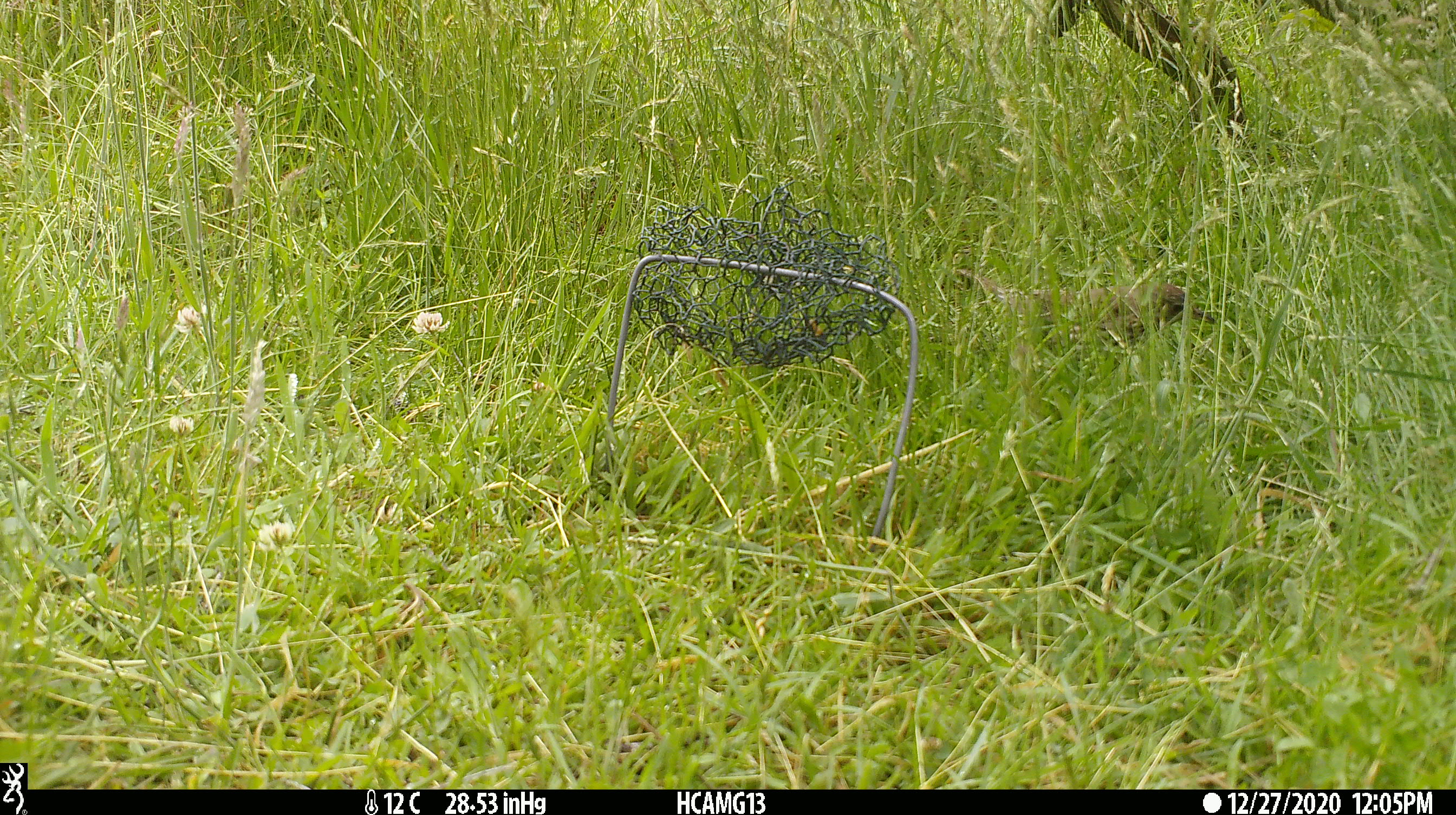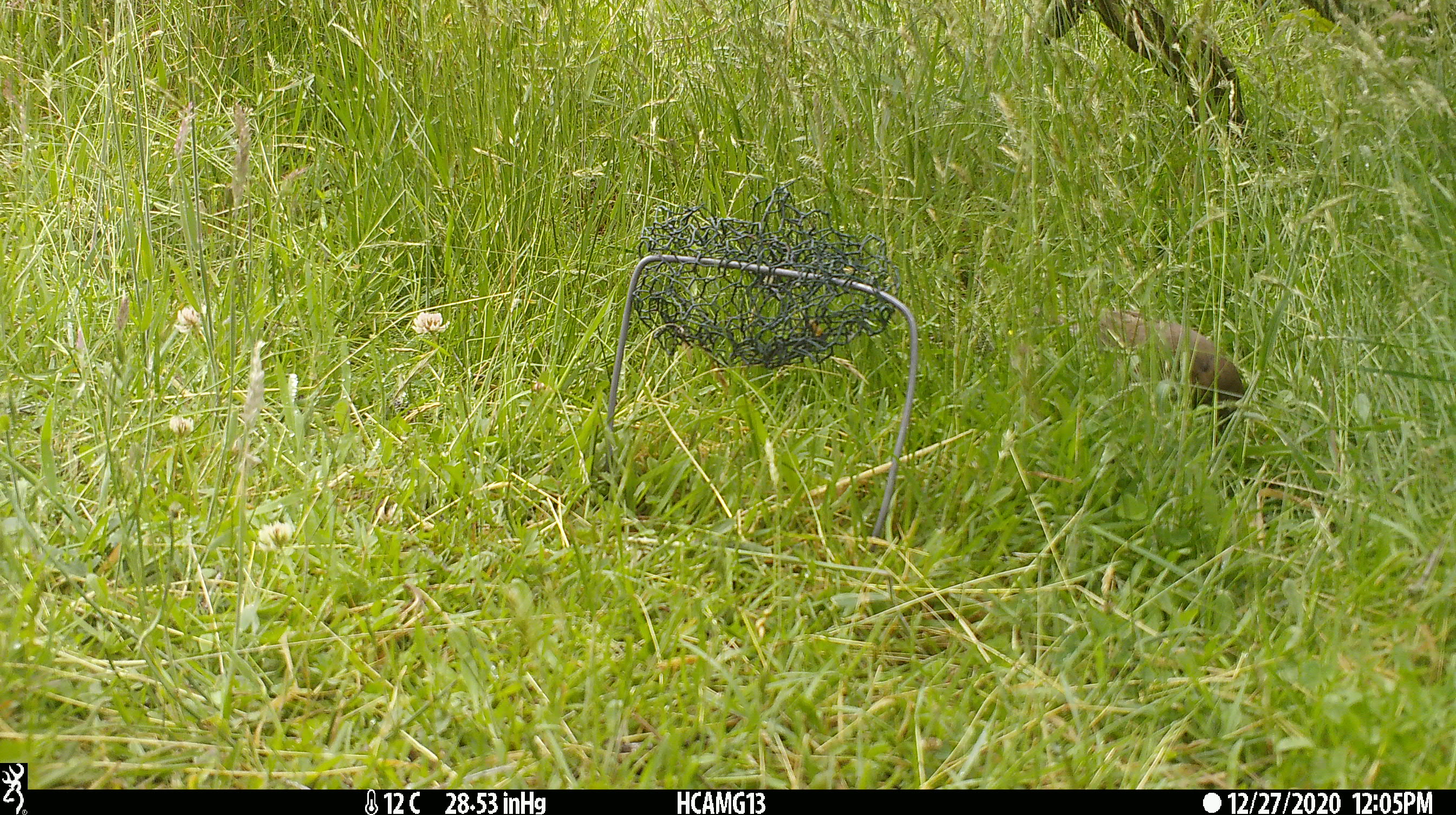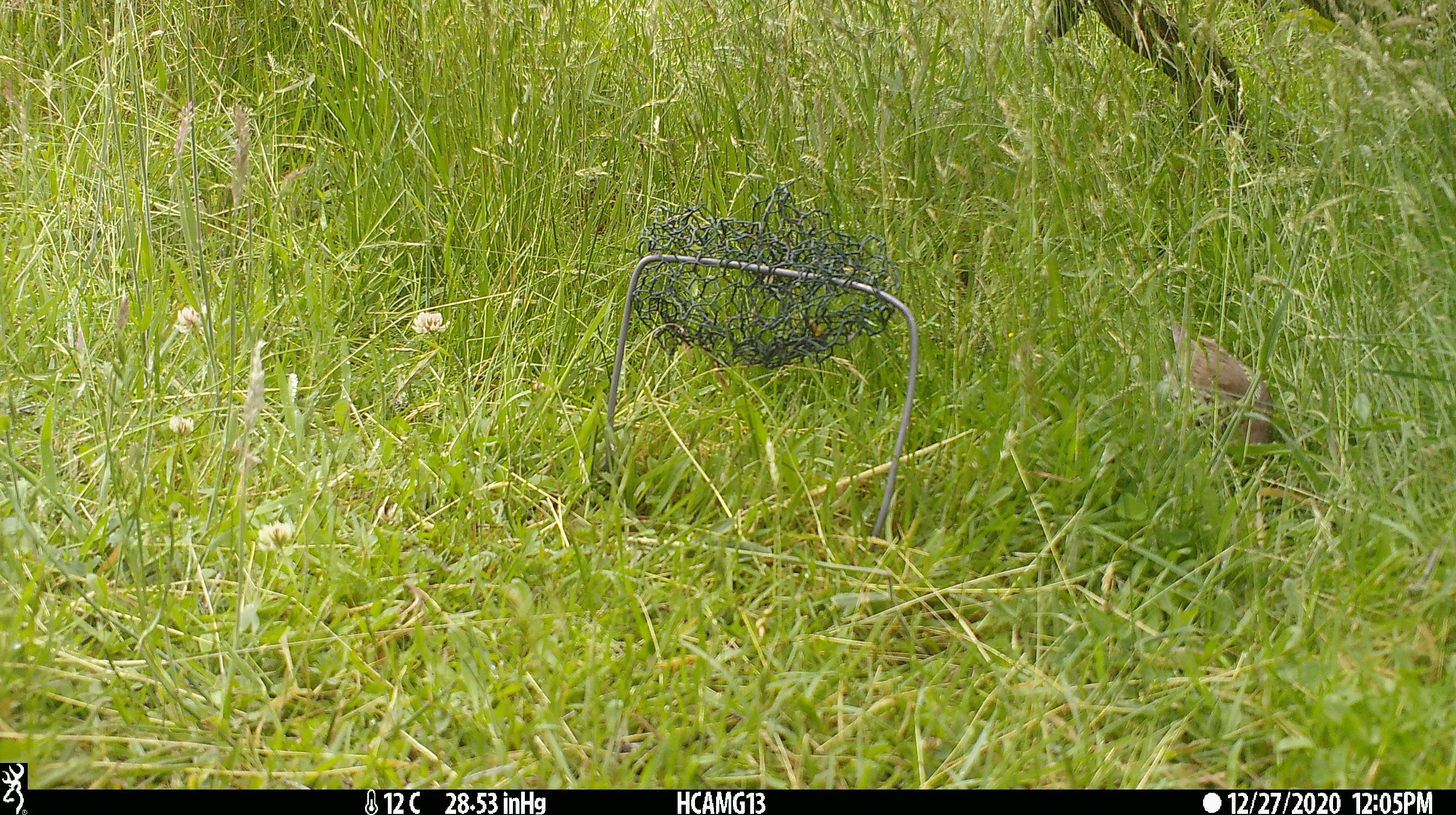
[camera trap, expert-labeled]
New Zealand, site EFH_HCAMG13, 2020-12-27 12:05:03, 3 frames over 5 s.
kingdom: Animalia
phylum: Chordata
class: Aves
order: Passeriformes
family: Turdidae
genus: Turdus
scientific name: Turdus philomelos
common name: song thrush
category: thrush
Thrush (song thrush) (Turdus philomelos).